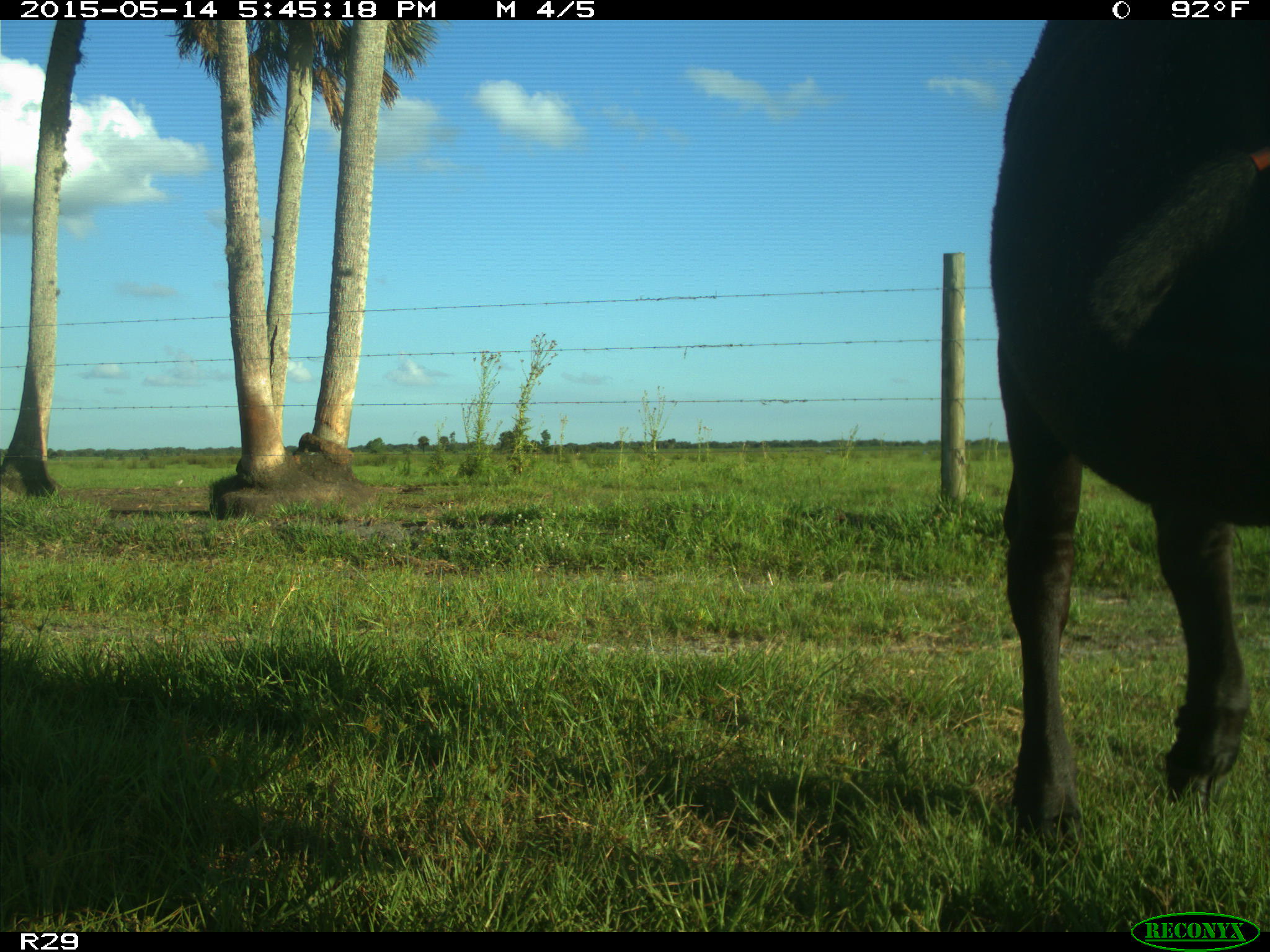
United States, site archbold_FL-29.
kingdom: Animalia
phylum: Chordata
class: Mammalia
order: Artiodactyla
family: Bovidae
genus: Bos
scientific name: Bos taurus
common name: domestic cow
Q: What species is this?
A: Bos taurus (domestic cow).